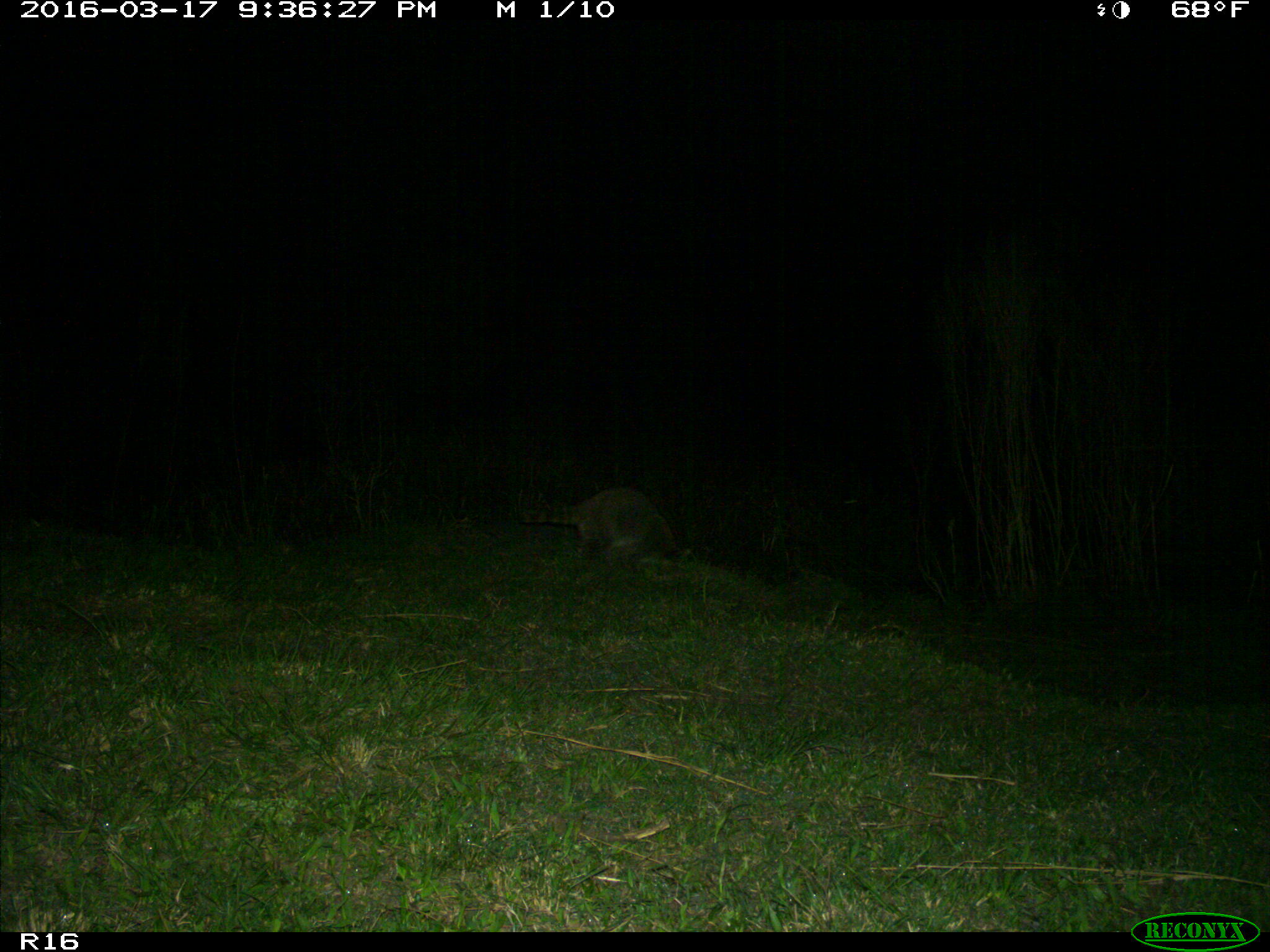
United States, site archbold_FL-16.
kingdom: Animalia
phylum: Chordata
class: Mammalia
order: Carnivora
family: Procyonidae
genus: Procyon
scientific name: Procyon lotor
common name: common raccoon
Procyon lotor (common raccoon).